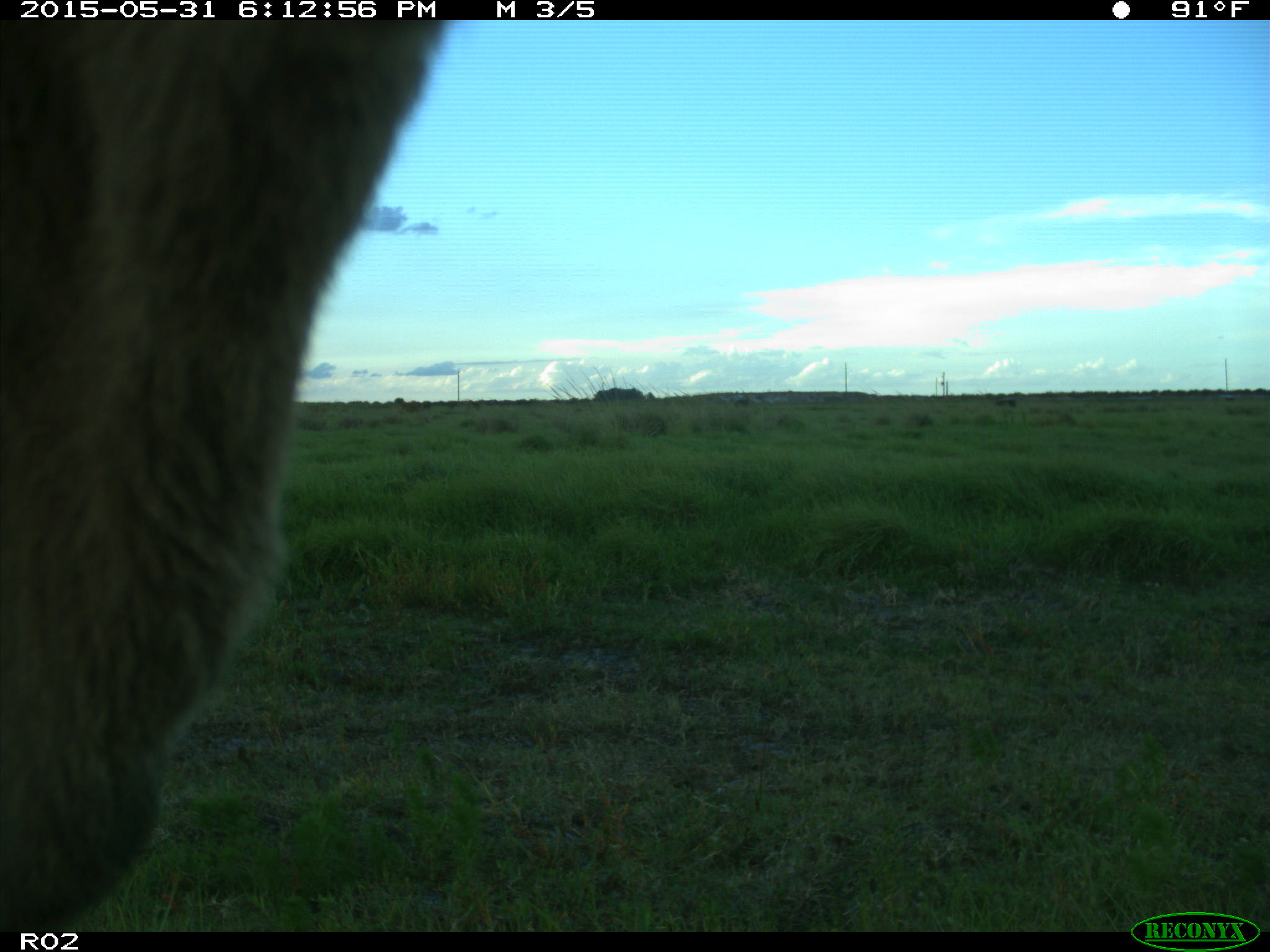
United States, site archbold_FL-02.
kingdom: Animalia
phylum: Chordata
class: Mammalia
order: Artiodactyla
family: Bovidae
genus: Bos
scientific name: Bos taurus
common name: domestic cow